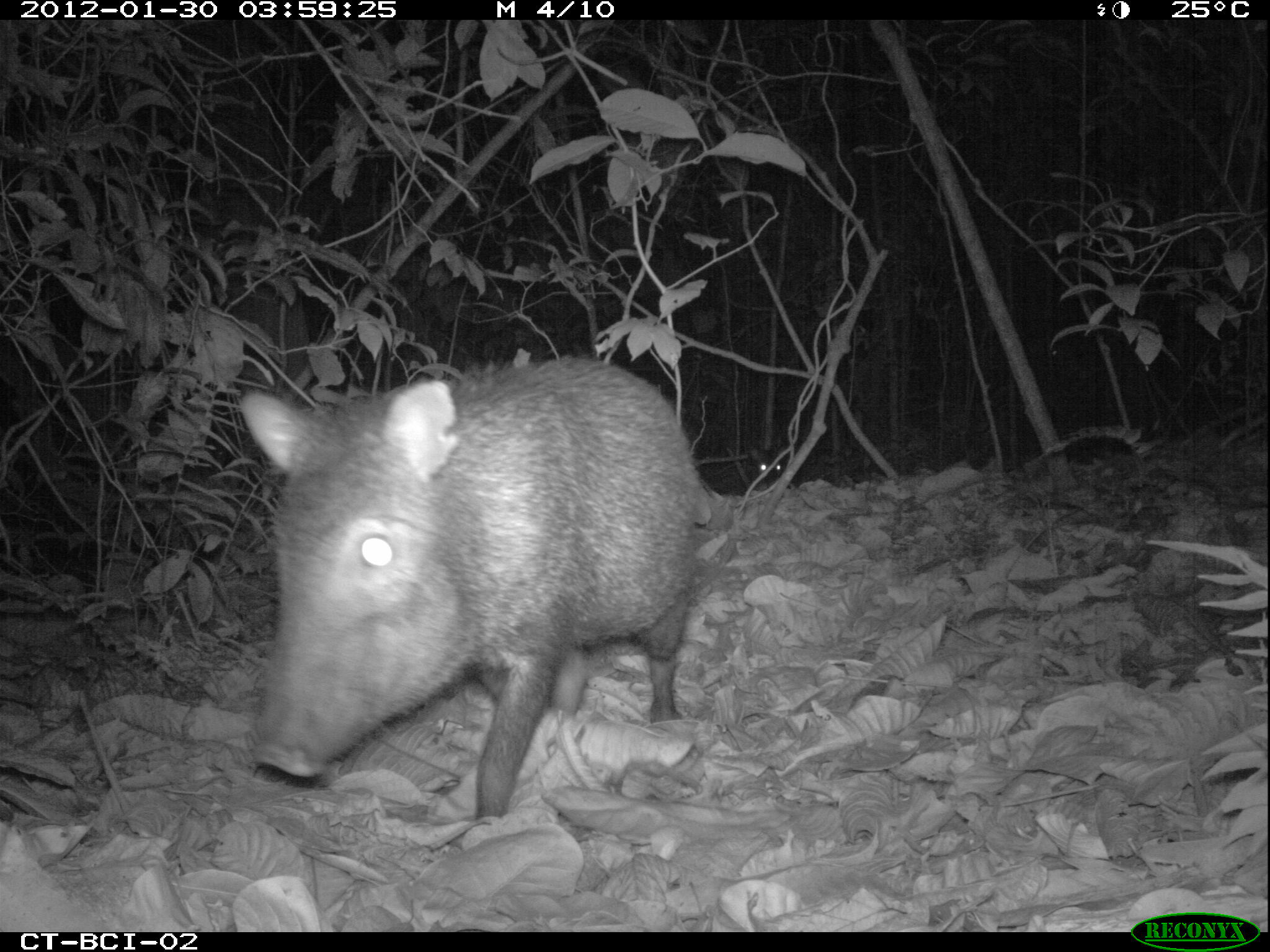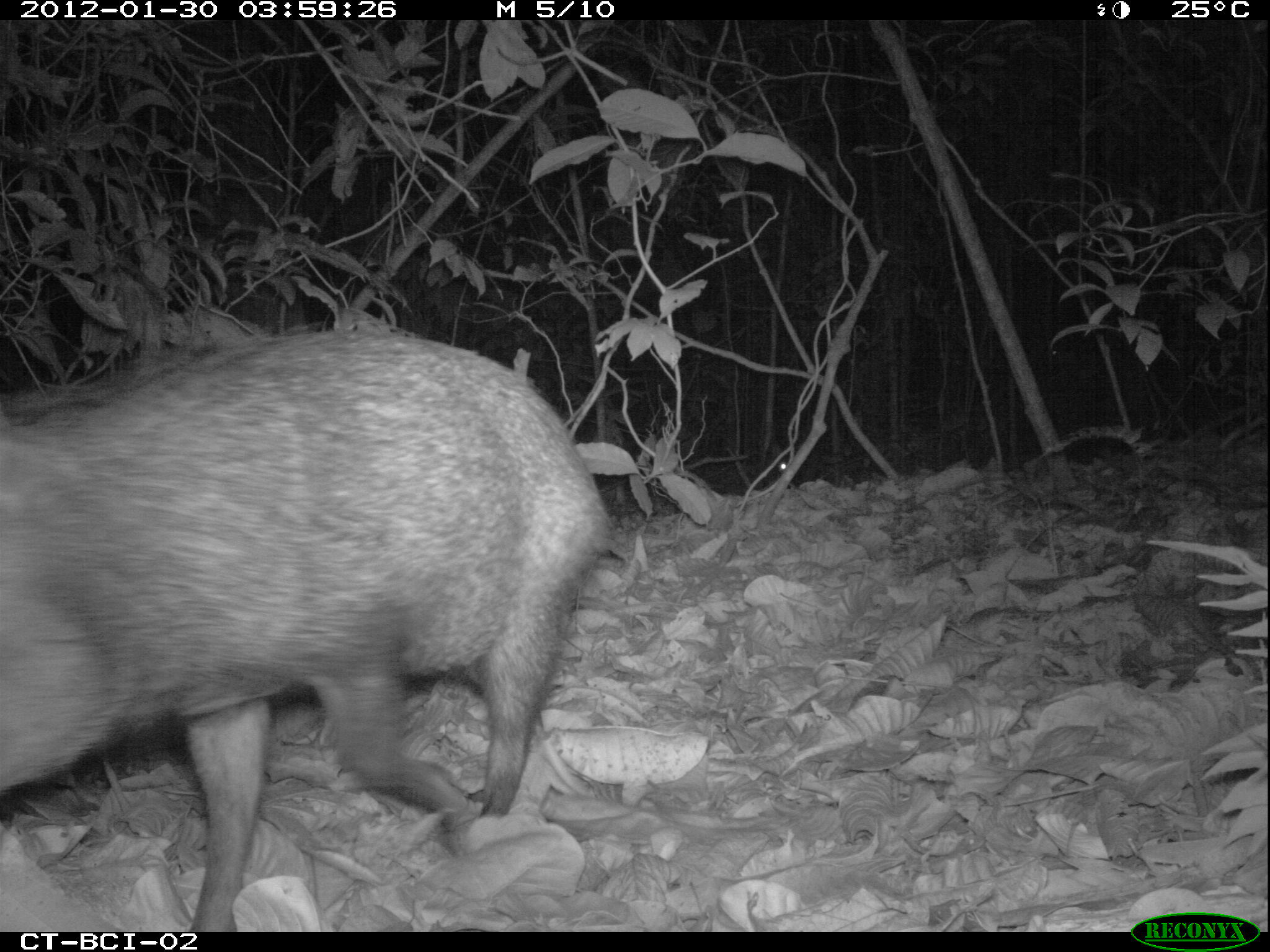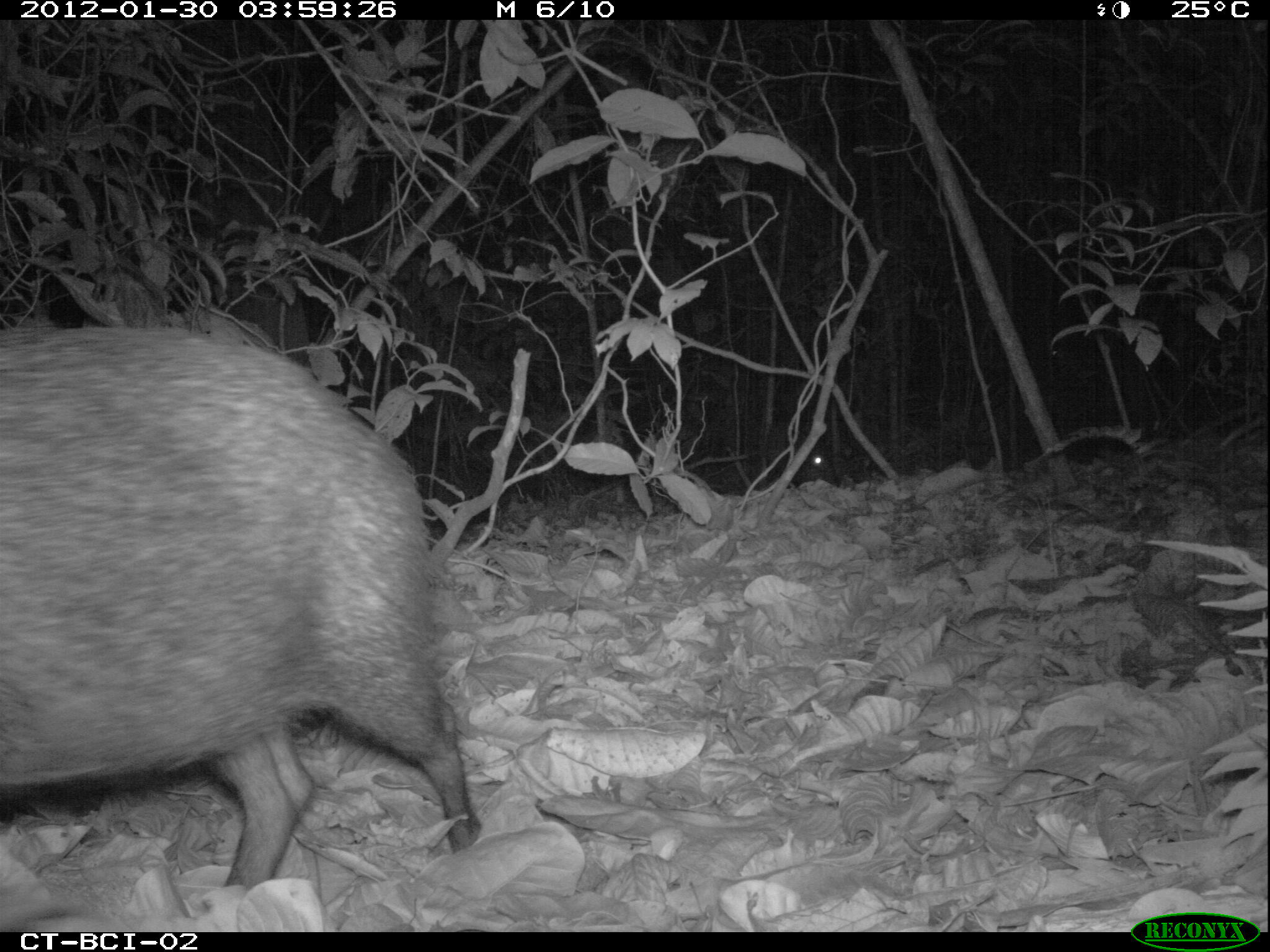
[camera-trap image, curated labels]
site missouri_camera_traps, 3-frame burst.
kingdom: Animalia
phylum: Chordata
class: Mammalia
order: Artiodactyla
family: Tayassuidae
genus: Pecari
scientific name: Pecari tajacu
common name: collared peccary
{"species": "collared peccary (Pecari tajacu)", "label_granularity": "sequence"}